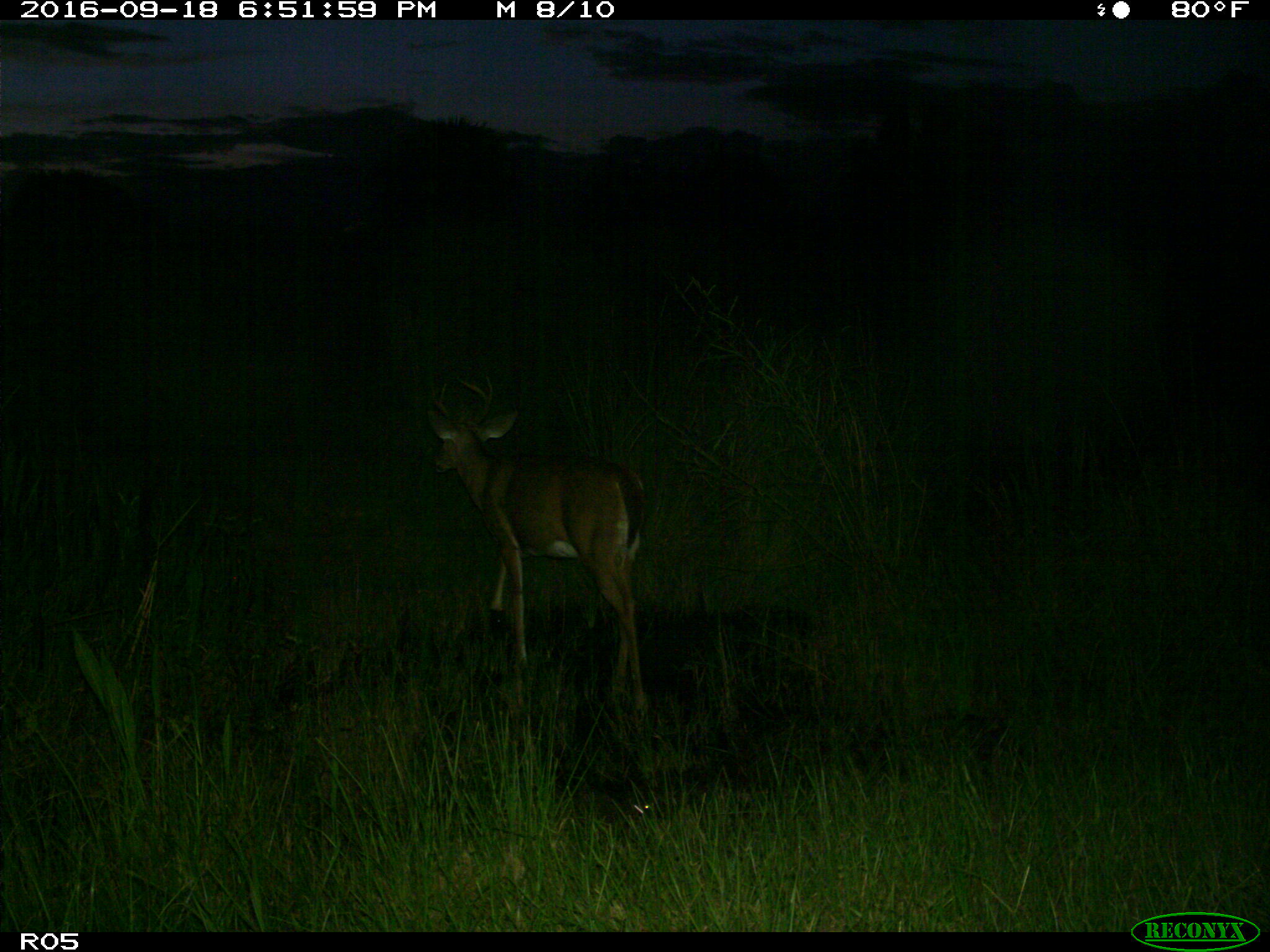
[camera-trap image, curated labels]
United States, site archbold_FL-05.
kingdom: Animalia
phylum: Chordata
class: Mammalia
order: Artiodactyla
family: Cervidae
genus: Odocoileus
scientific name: Odocoileus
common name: deer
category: unidentified deer